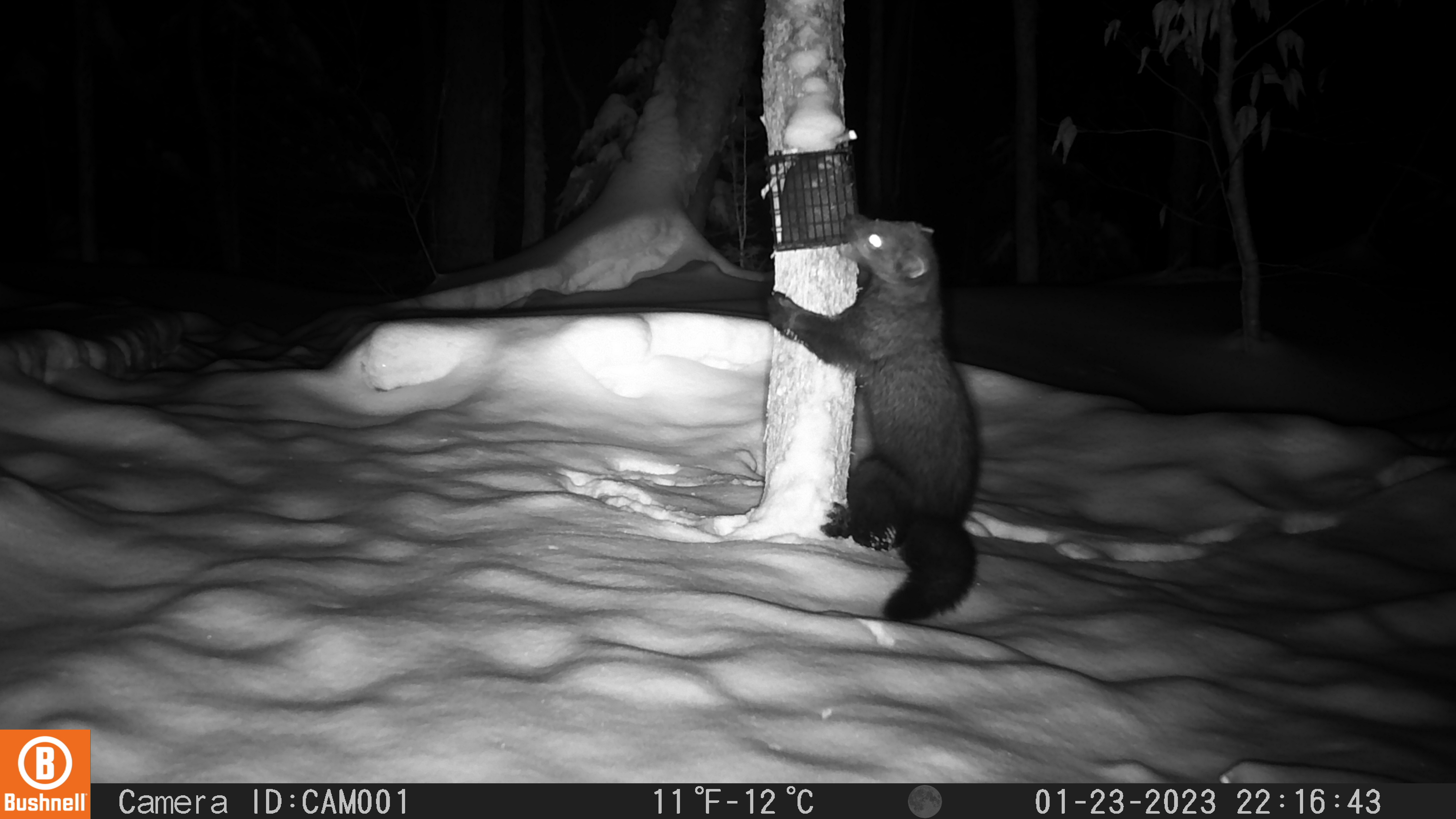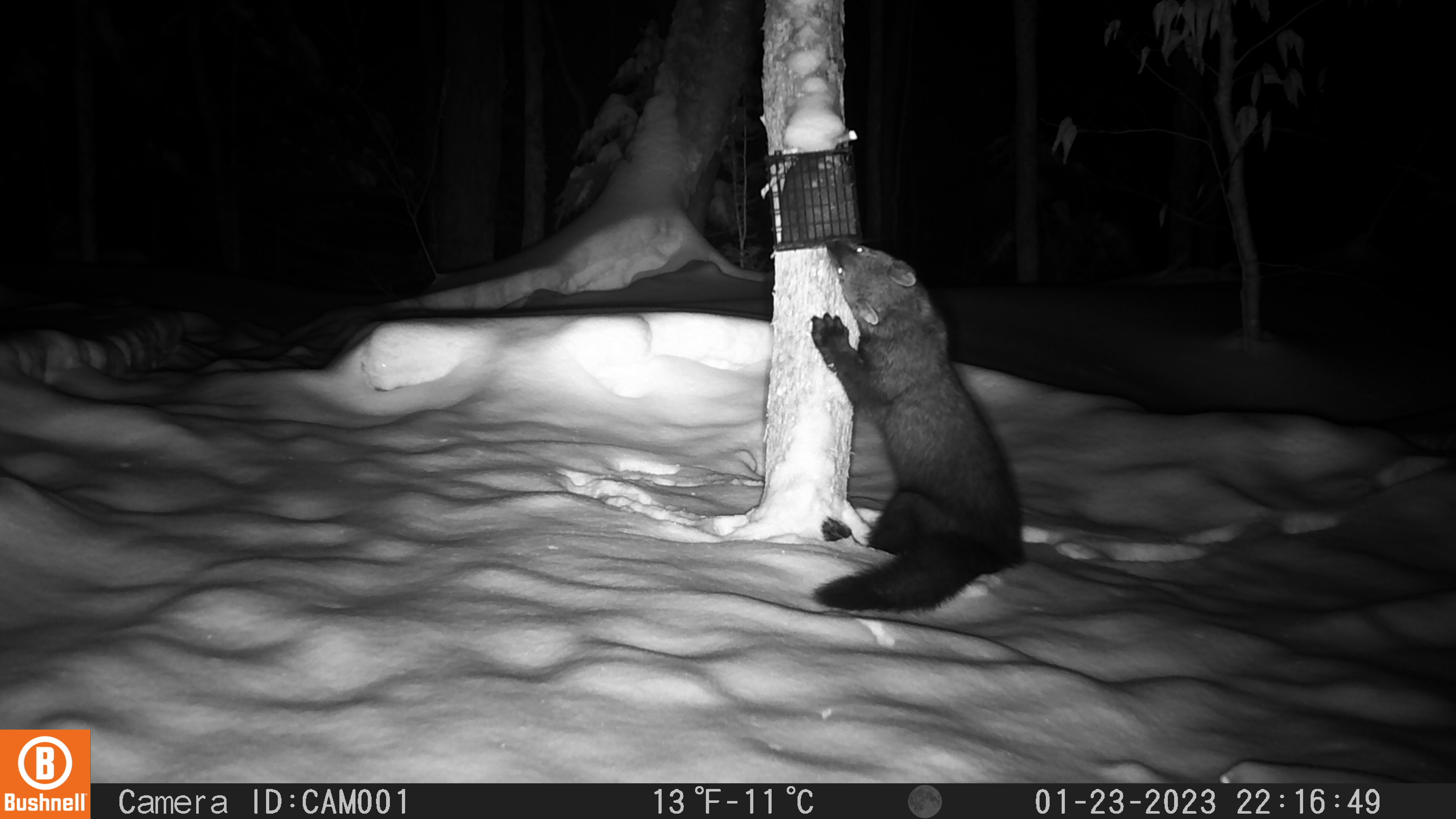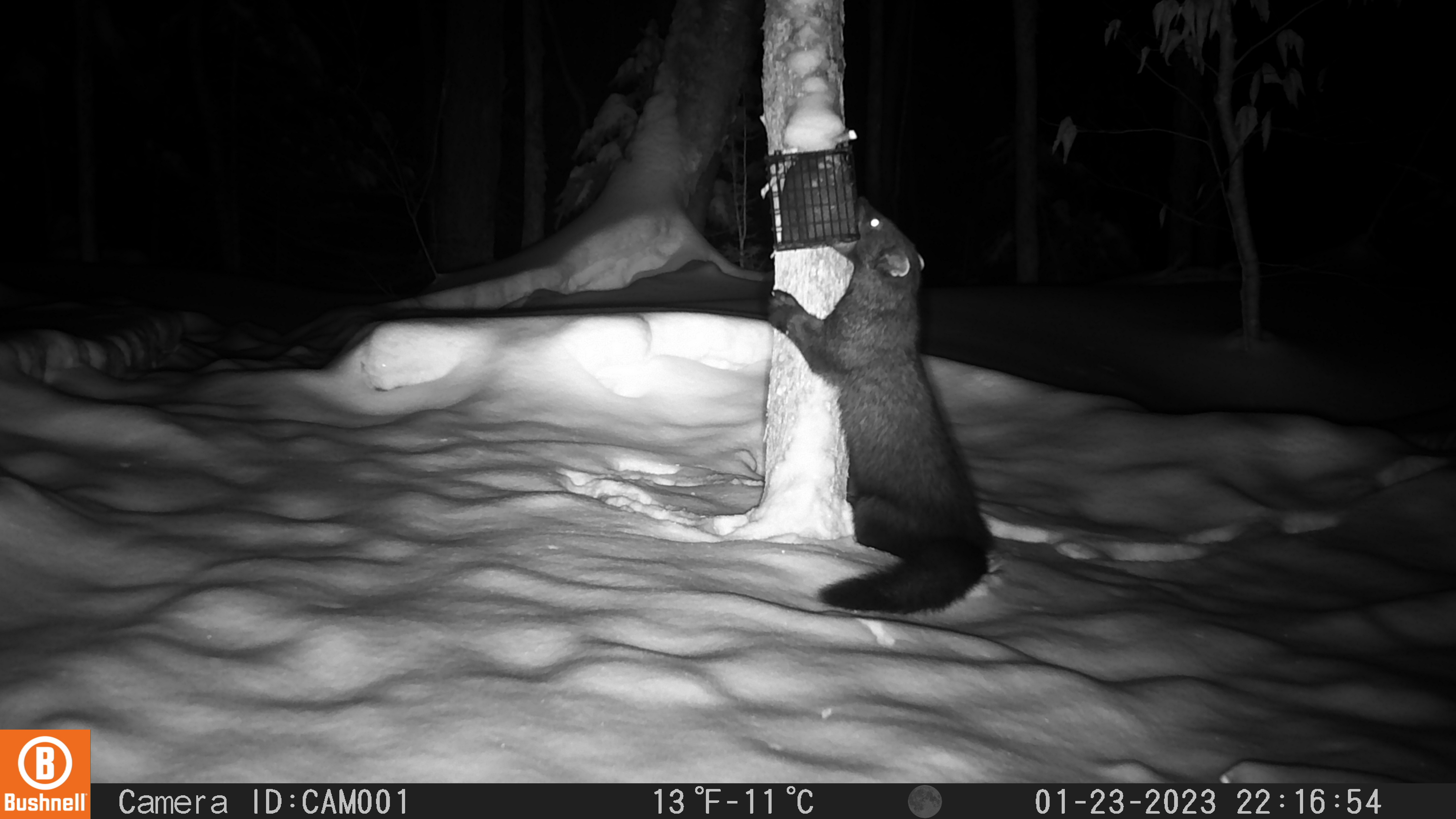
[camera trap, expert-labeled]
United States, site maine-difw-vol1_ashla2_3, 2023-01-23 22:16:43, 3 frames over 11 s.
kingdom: Animalia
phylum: Chordata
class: Mammalia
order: Carnivora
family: Mustelidae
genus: Pekania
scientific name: Pekania pennanti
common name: fisher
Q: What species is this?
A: Fisher (Pekania pennanti).